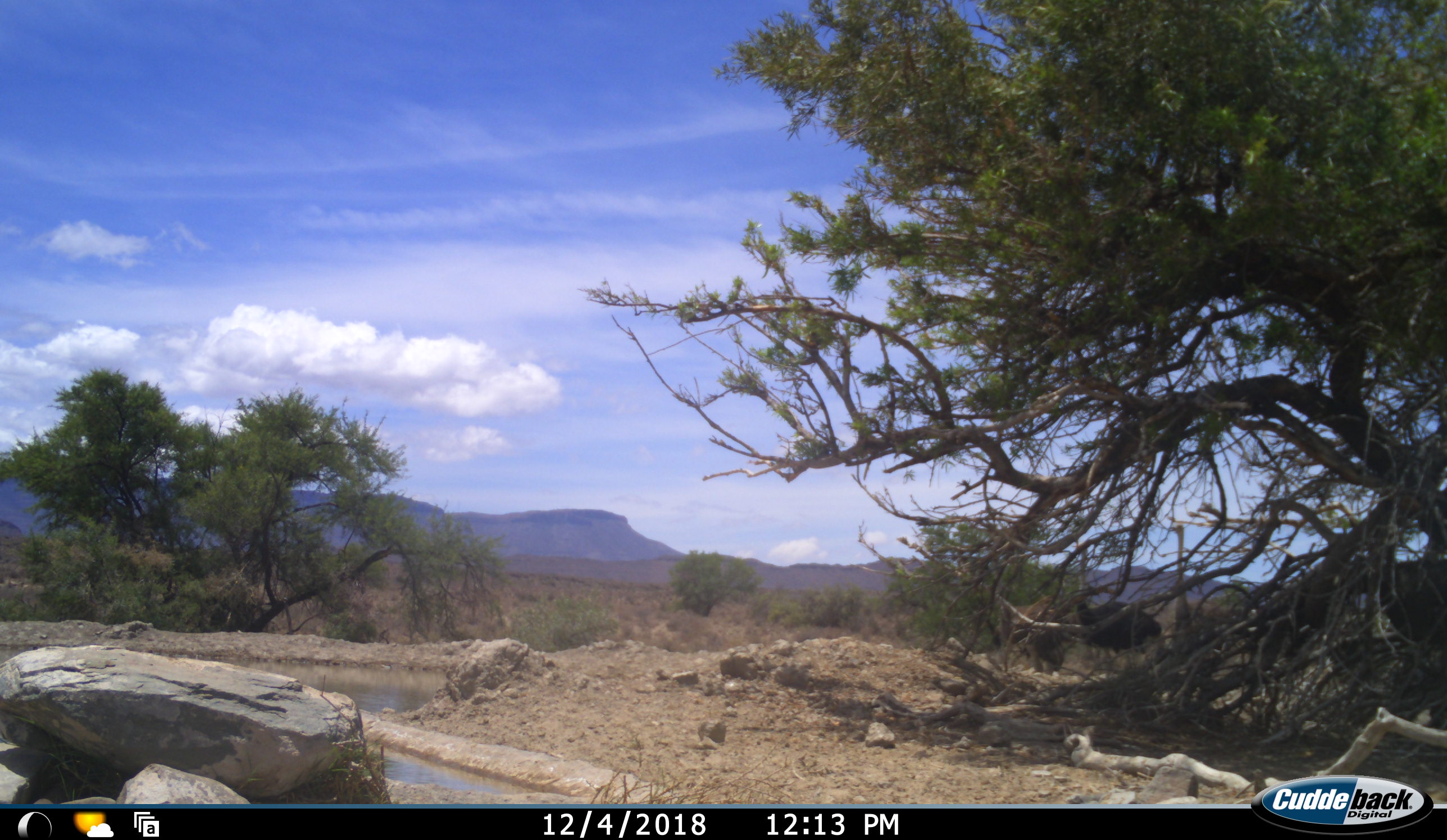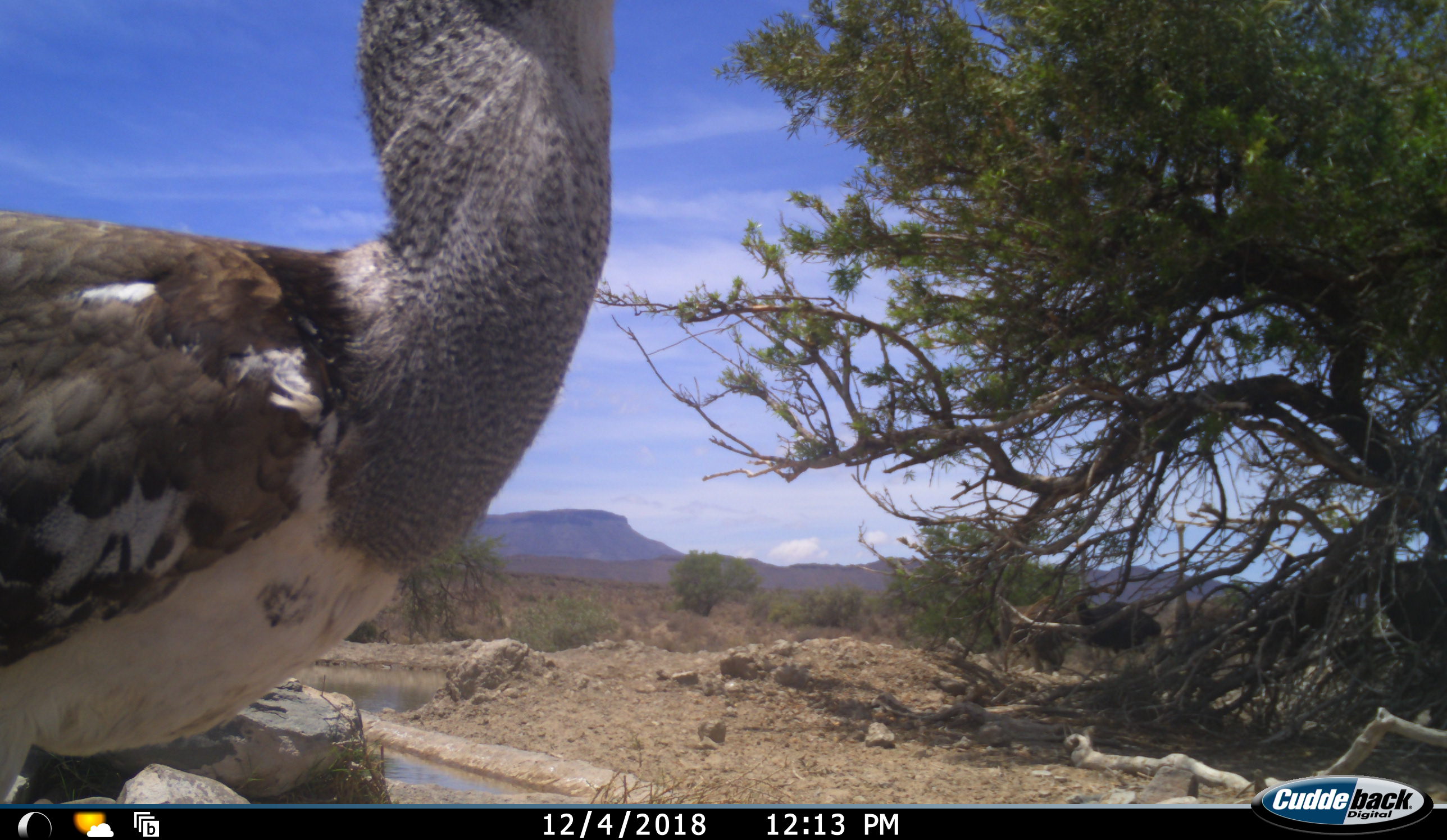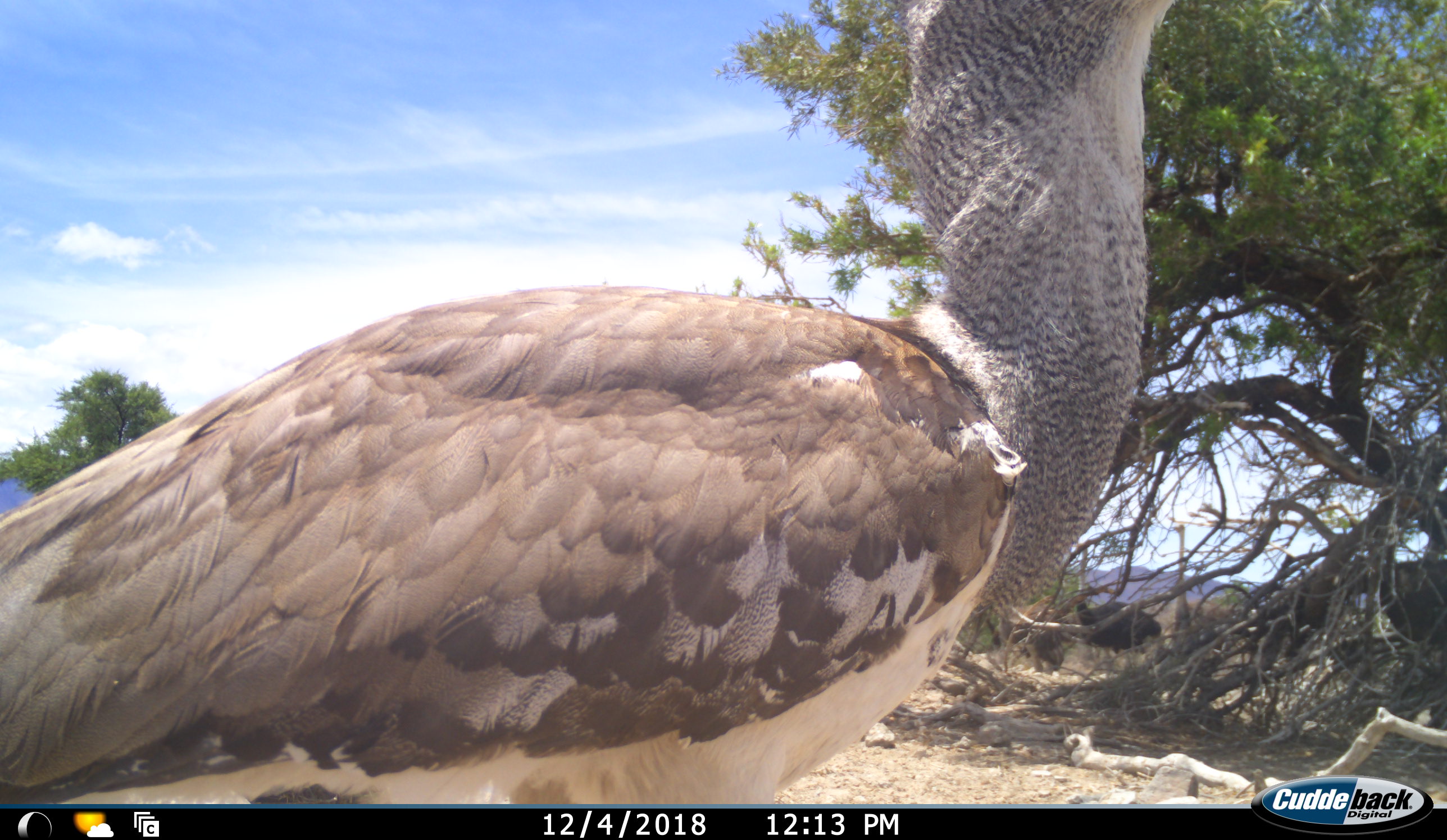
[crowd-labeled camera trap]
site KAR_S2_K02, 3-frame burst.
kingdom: Animalia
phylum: Chordata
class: Aves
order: Otidiformes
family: Otididae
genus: Ardeotis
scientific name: Ardeotis kori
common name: kori bustard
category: bustardkori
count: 1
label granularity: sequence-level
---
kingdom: Animalia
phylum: Chordata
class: Aves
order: Struthioniformes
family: Struthionidae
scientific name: Struthionidae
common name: ostrich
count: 3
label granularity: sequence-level